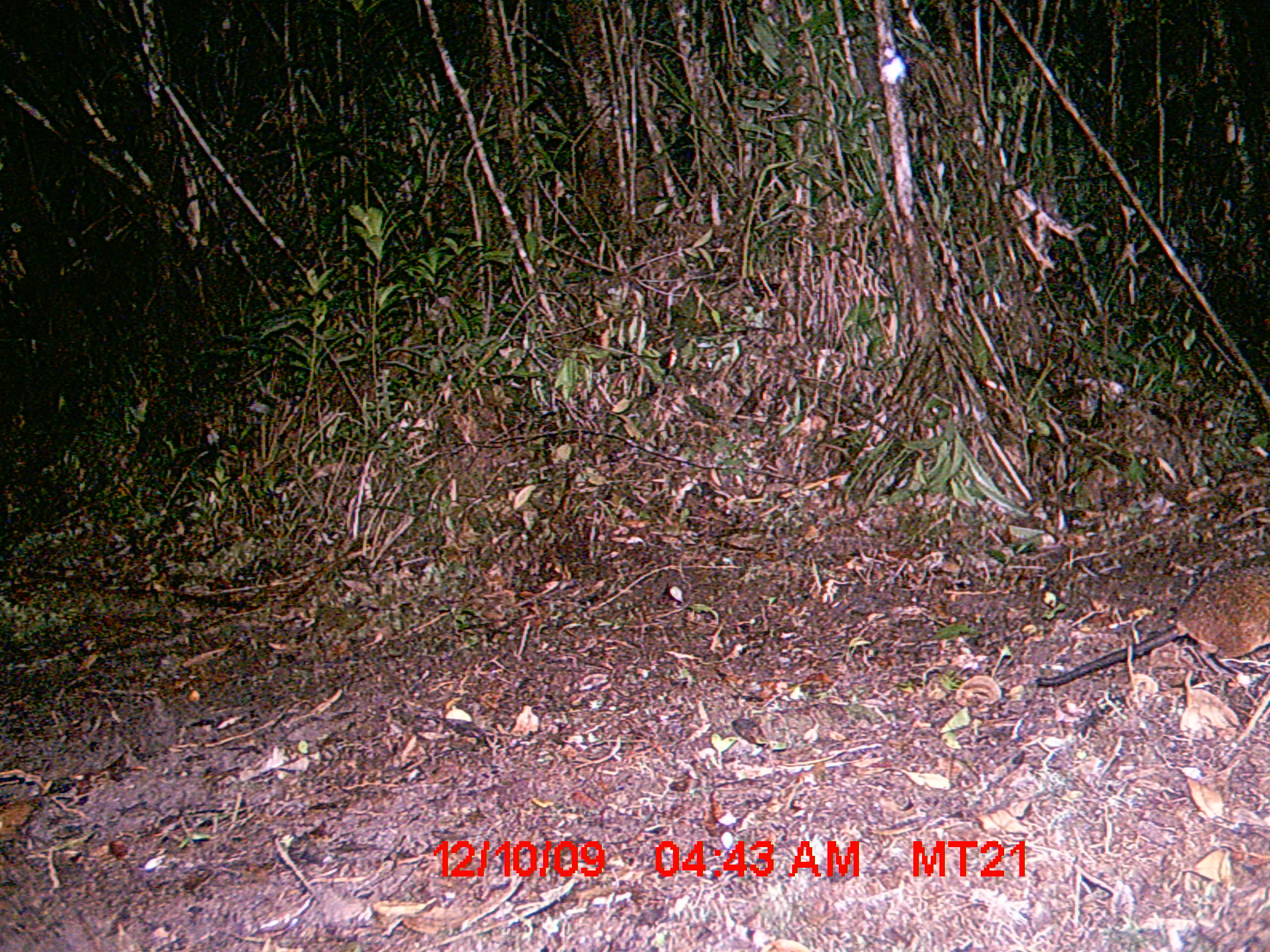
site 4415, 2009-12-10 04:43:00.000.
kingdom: Animalia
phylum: Chordata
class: Mammalia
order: Rodentia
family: Nesomyidae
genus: Hypogeomys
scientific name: Hypogeomys antimena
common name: malagasy giant rat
Hypogeomys antimena (malagasy giant rat), count 1.